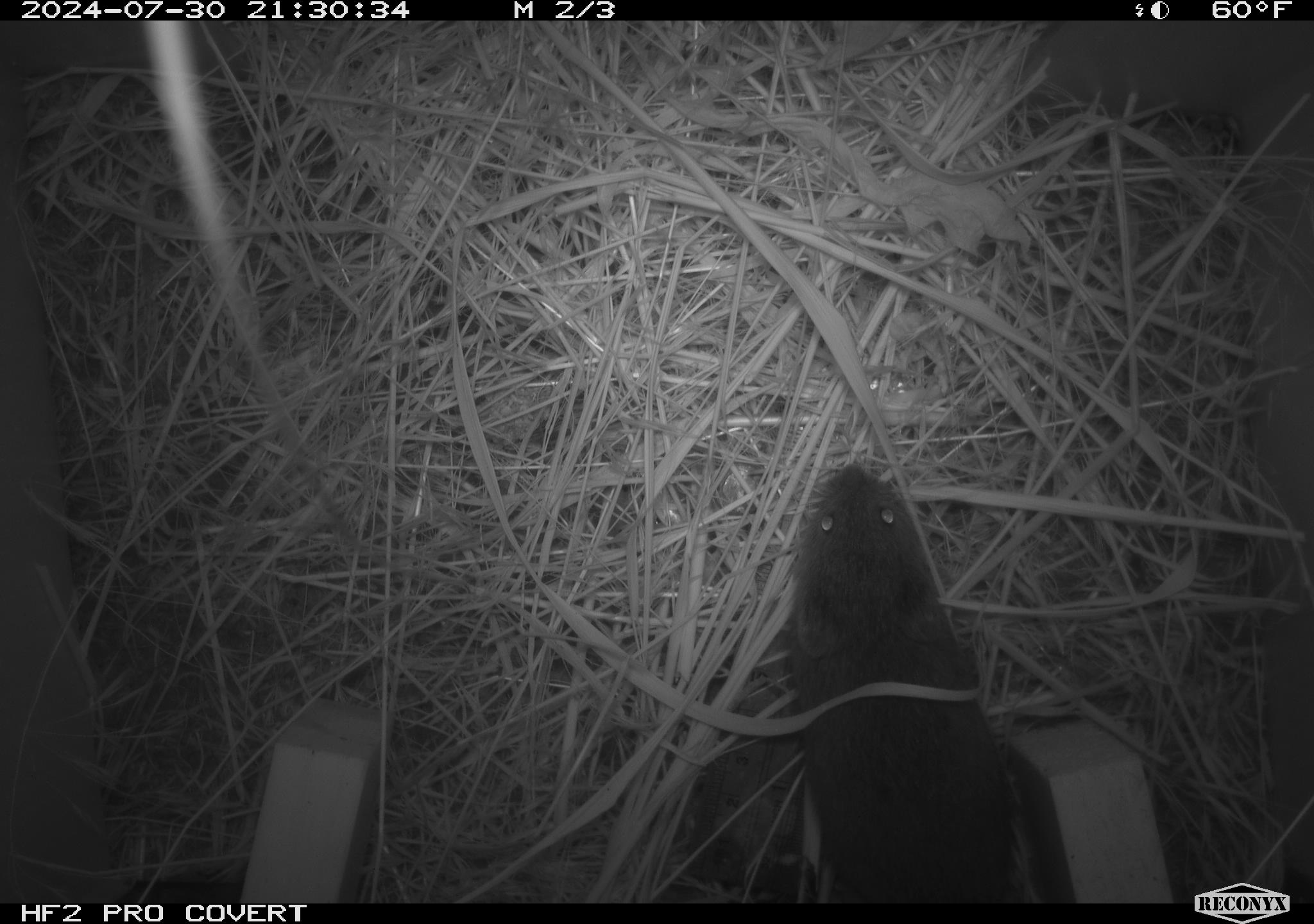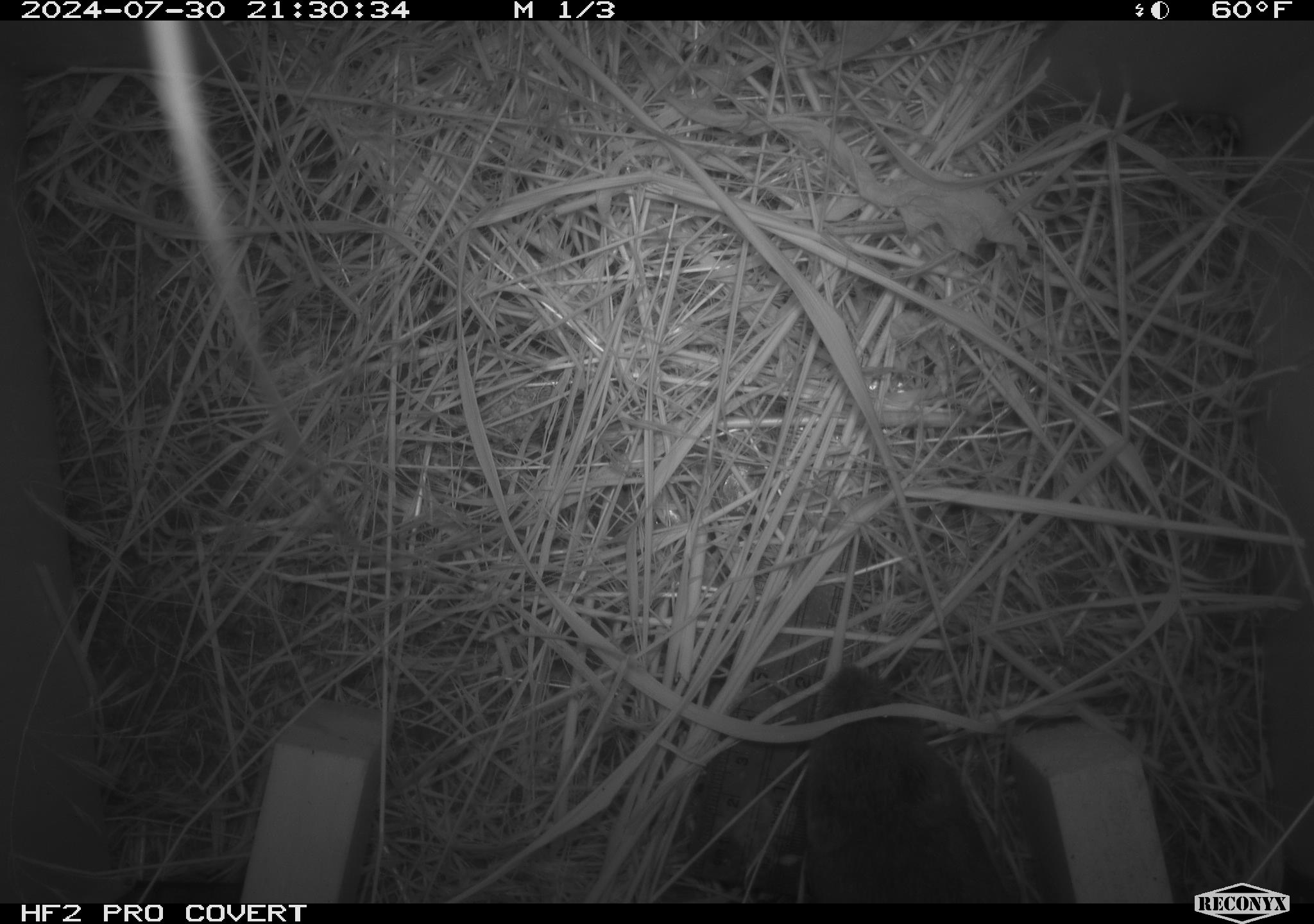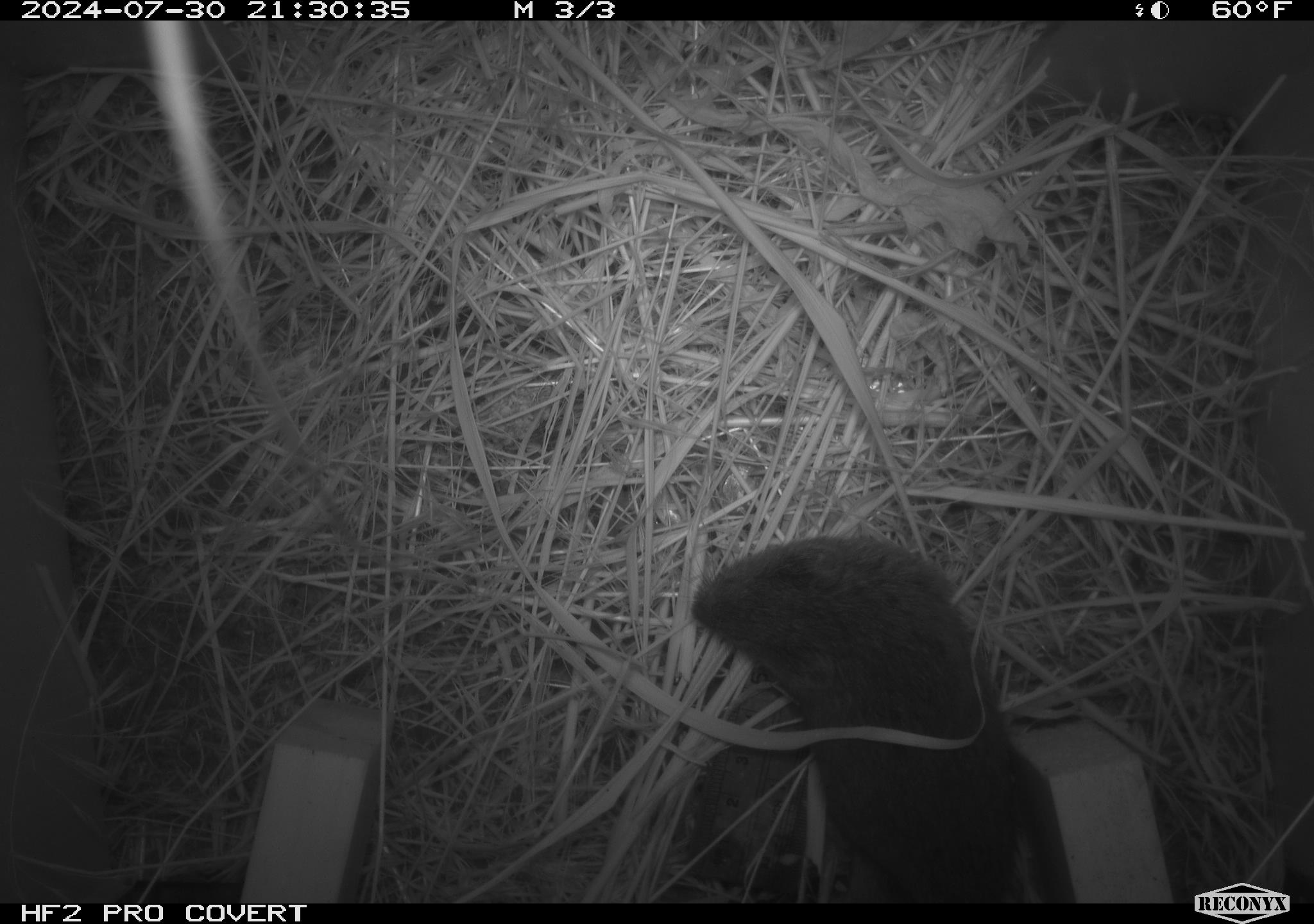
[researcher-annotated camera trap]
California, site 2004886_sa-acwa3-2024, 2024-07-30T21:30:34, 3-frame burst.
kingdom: Animalia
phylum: Chordata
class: Mammalia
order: Rodentia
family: Cricetidae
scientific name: Arvicolinae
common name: voles, lemmings, and muskrats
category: arvicolinae subfamily